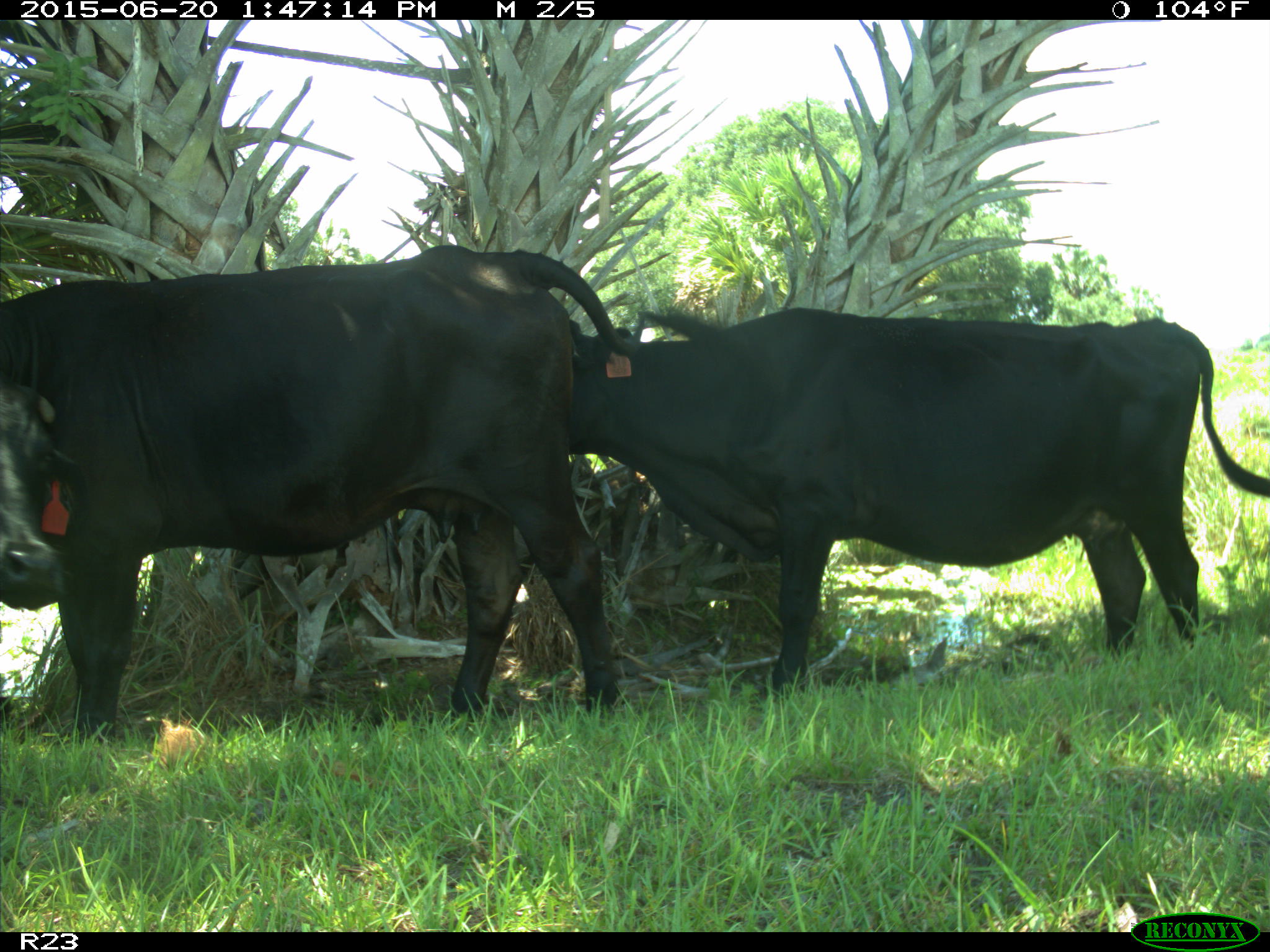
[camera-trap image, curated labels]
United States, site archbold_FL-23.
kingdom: Animalia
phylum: Chordata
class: Aves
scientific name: Aves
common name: birds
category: unidentified bird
Unidentified bird (birds) (Aves).